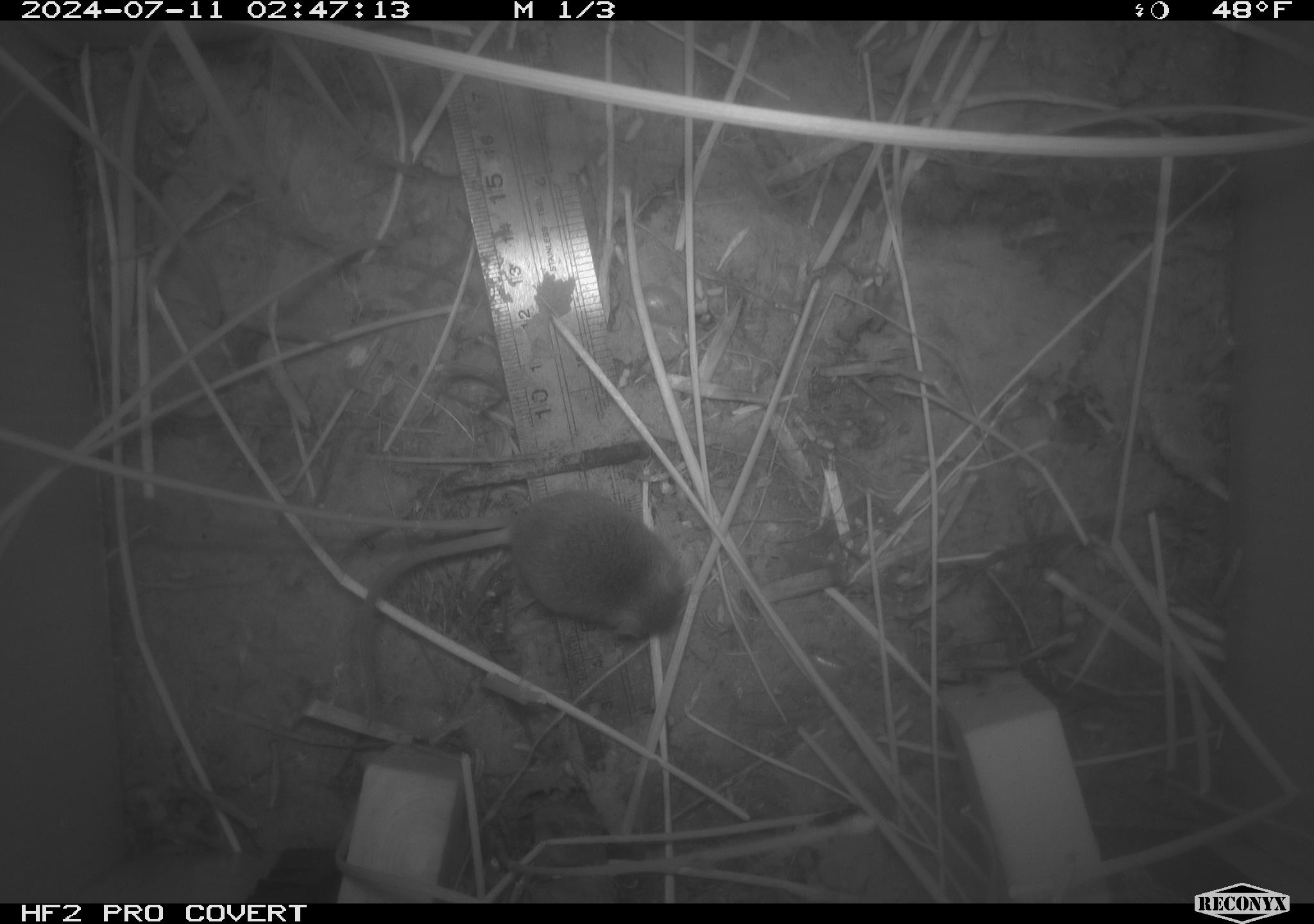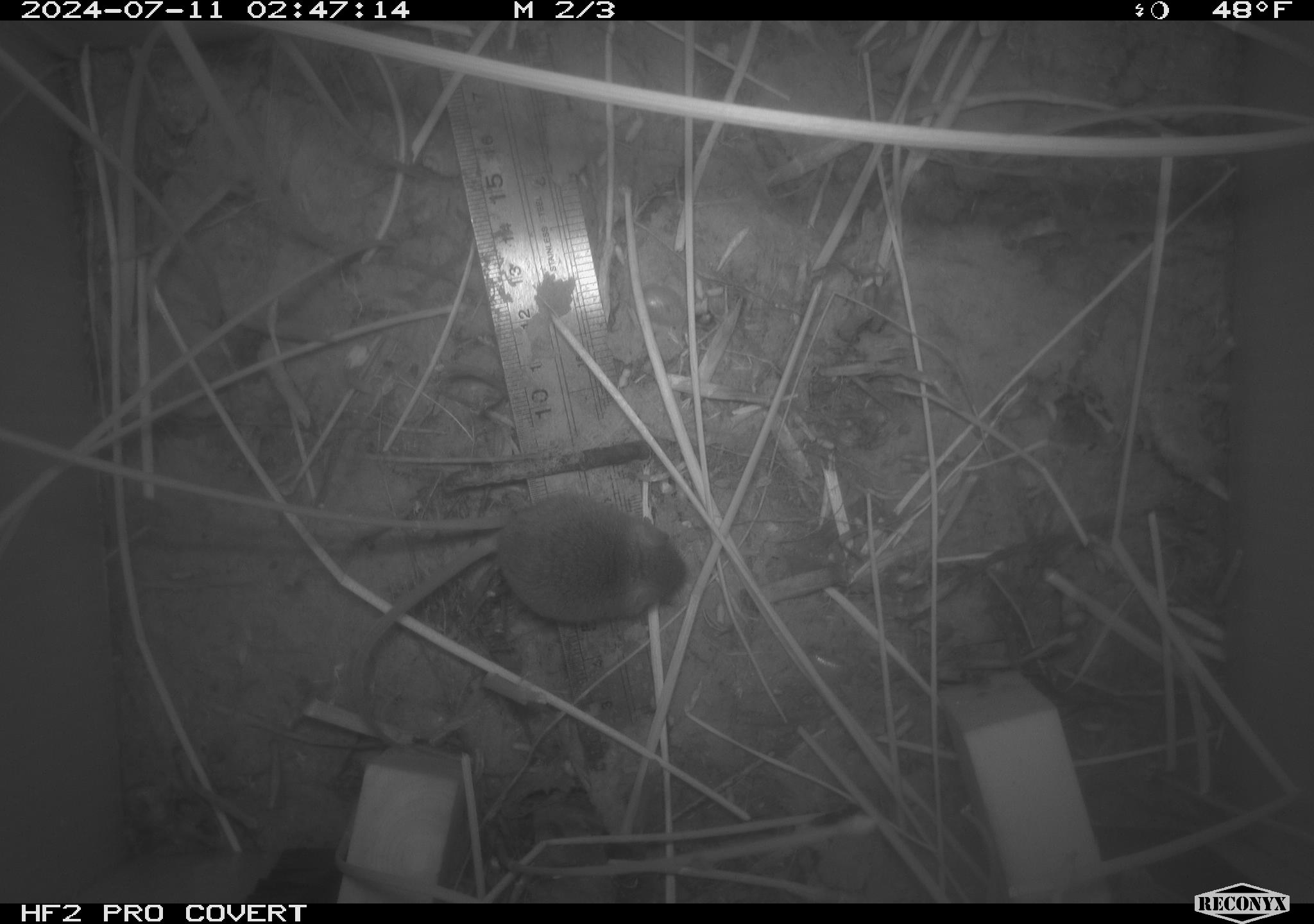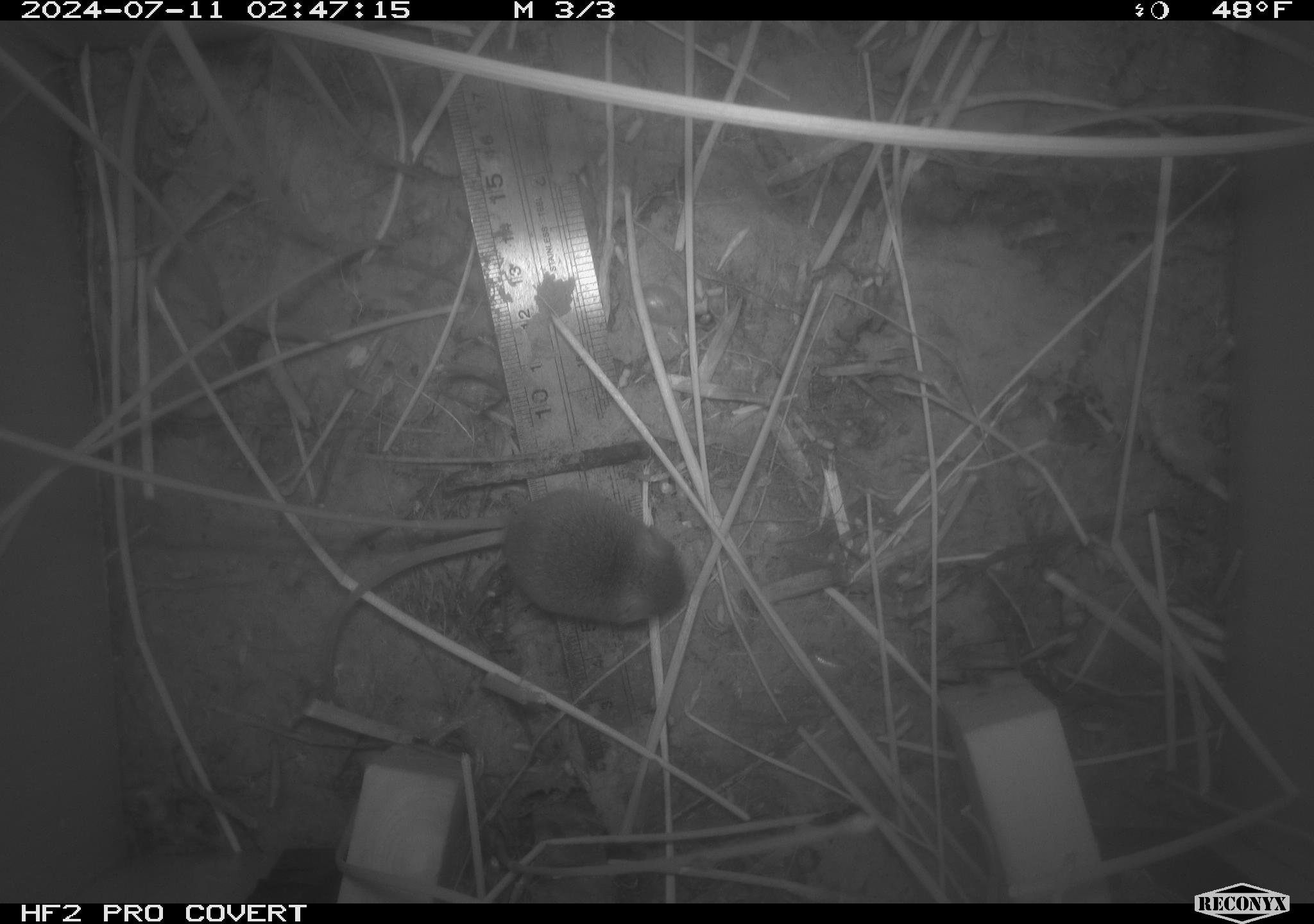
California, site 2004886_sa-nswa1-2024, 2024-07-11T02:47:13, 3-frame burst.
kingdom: Animalia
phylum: Chordata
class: Mammalia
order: Rodentia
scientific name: Rodentia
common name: rodent